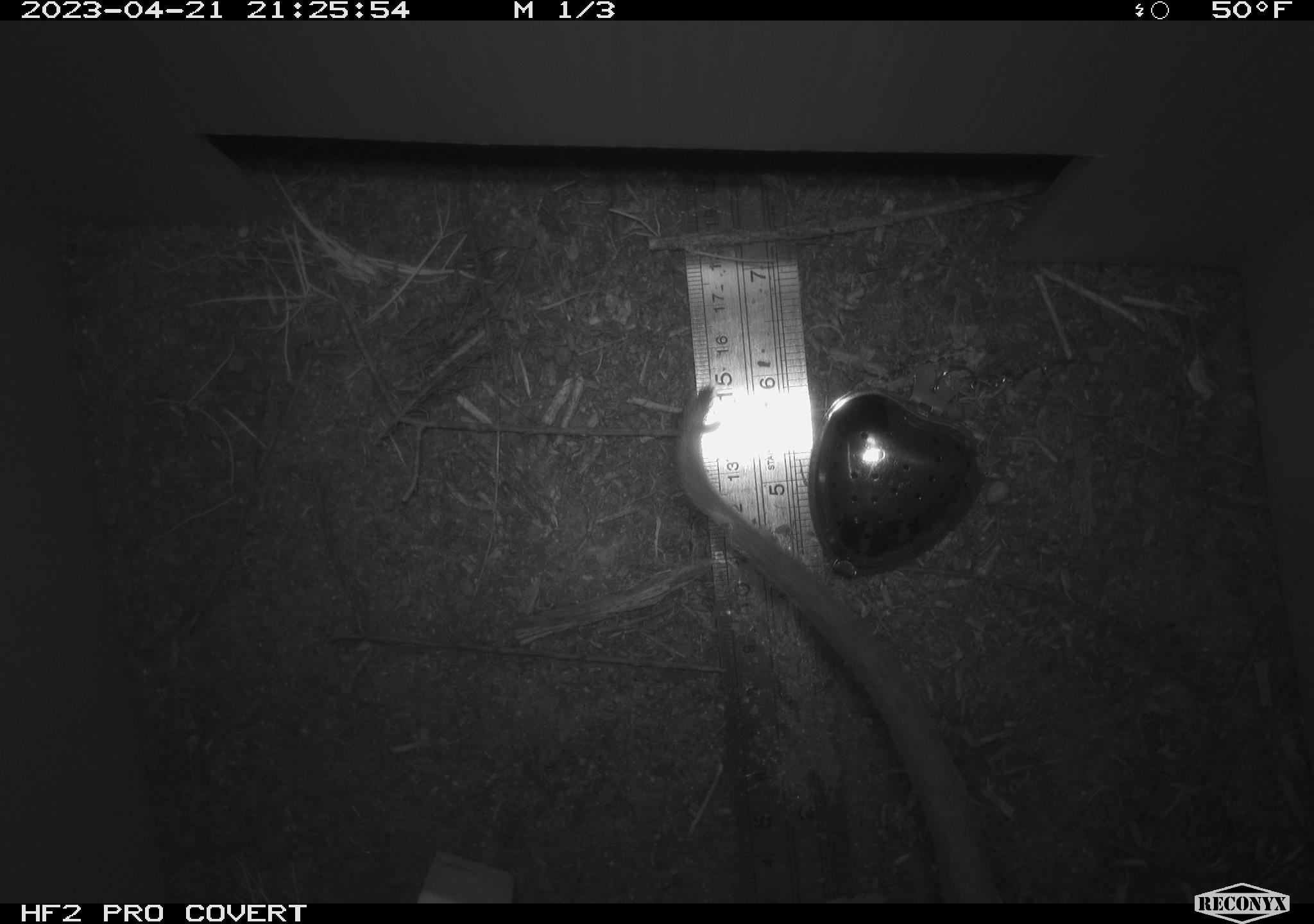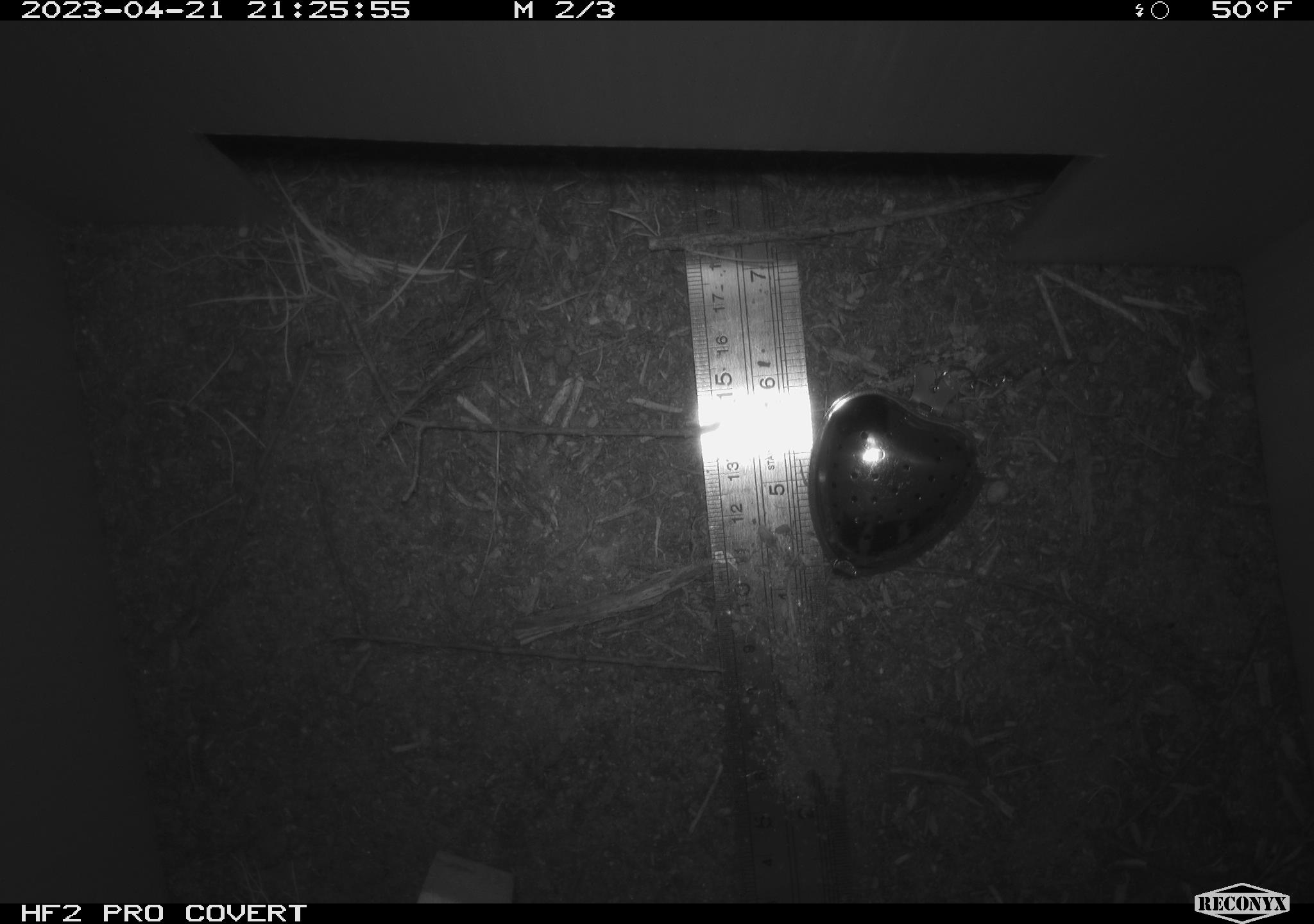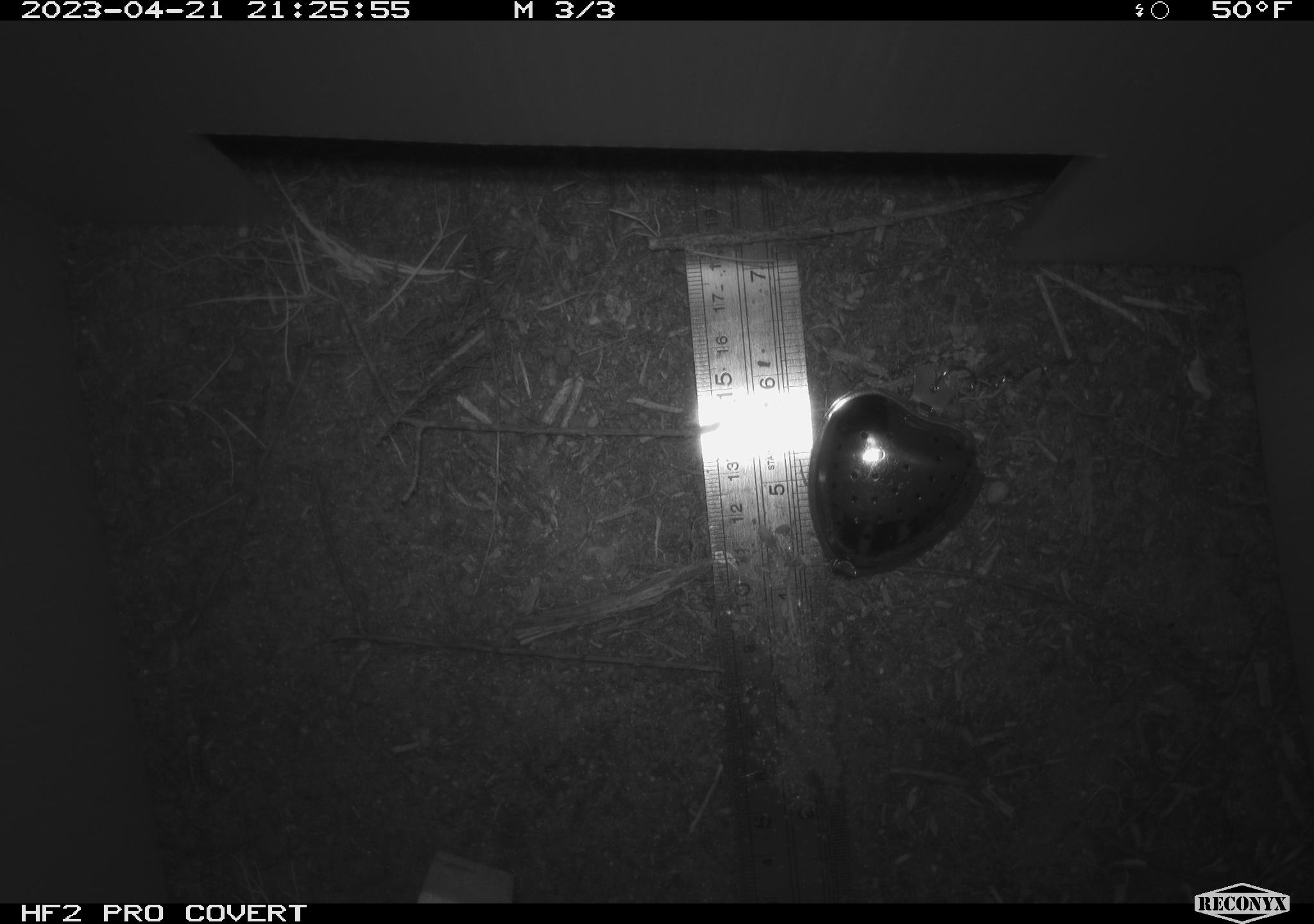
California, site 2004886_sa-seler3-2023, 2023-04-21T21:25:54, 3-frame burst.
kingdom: Animalia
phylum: Chordata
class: Mammalia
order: Rodentia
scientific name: Rodentia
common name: woodrat or rat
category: woodrat or rat species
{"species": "woodrat or rat species (woodrat or rat) (Rodentia)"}